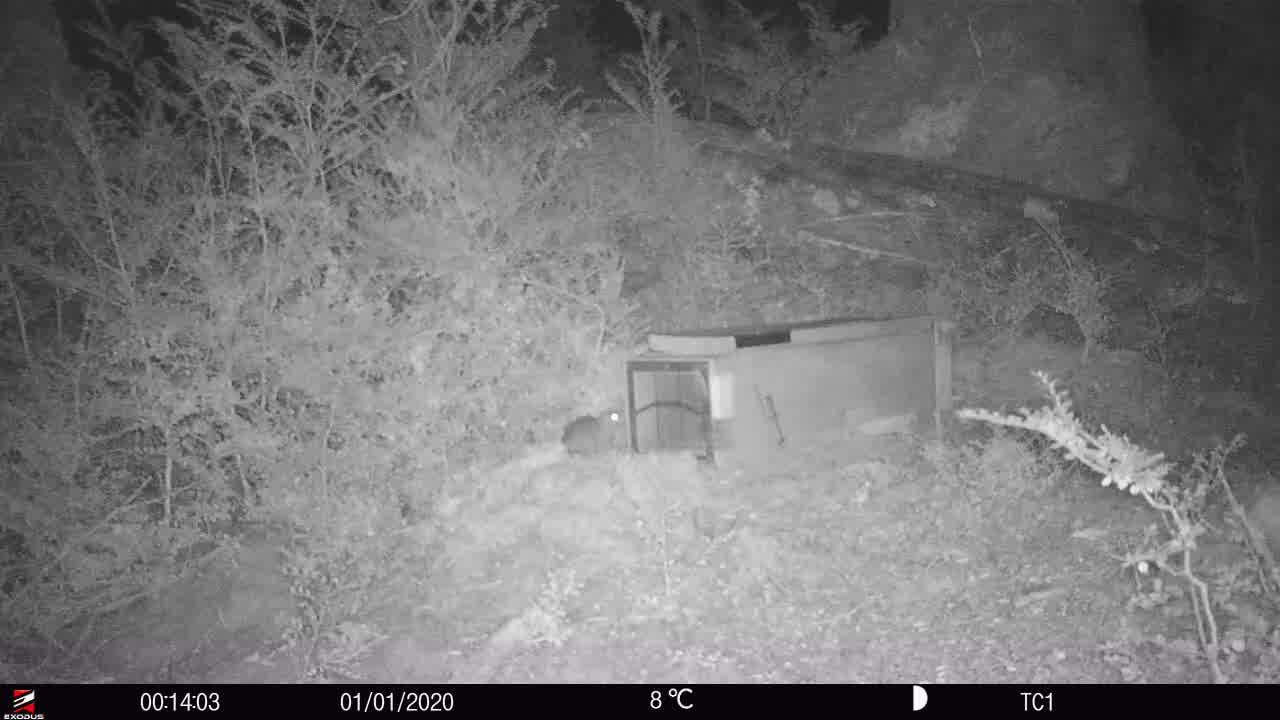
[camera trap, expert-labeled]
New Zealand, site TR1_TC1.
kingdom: Animalia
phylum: Chordata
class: Mammalia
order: Rodentia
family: Muridae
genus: Rattus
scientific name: Rattus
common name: rat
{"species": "rat (Rattus)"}